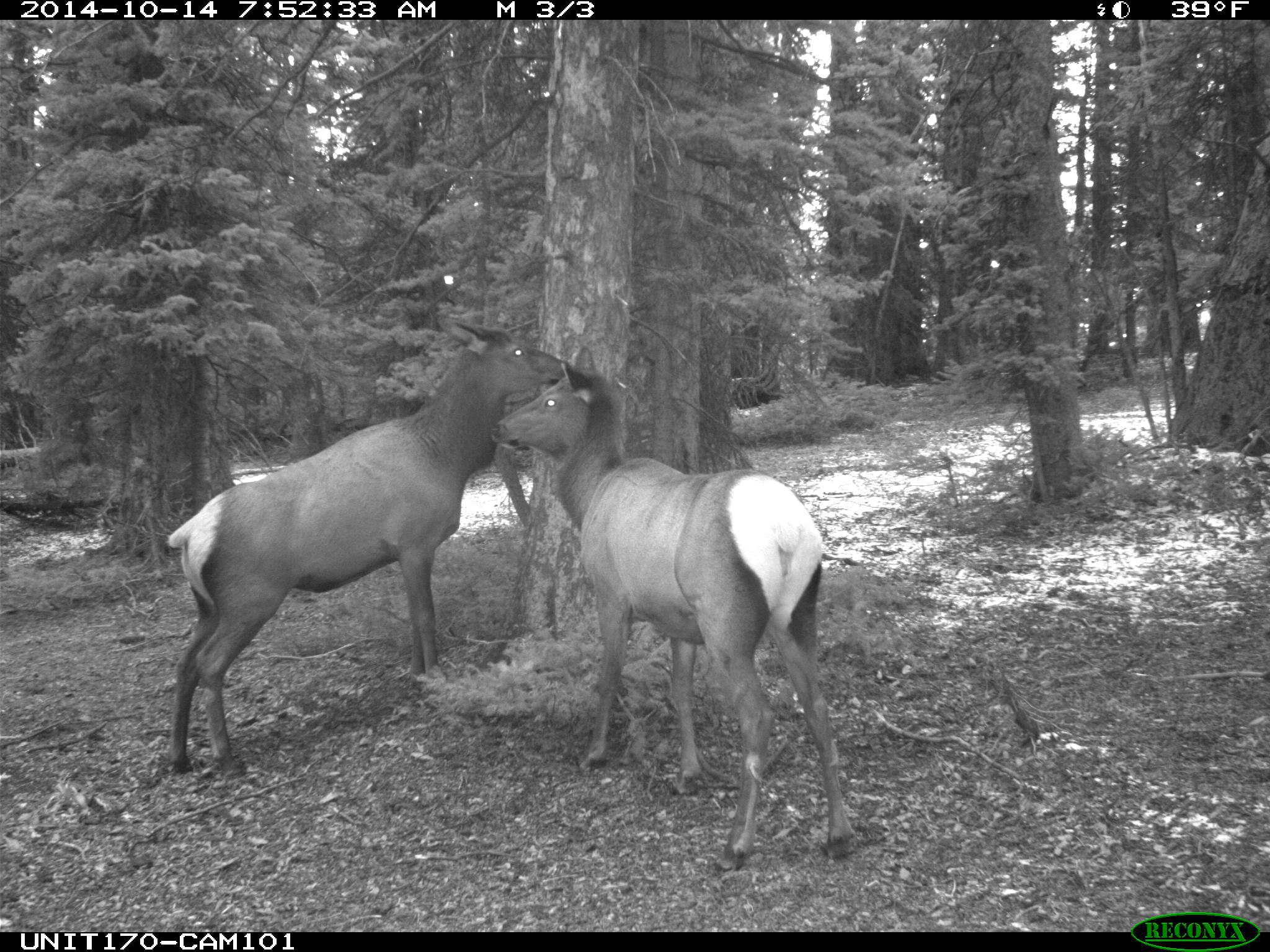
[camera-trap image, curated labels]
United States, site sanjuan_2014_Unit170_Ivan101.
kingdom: Animalia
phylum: Chordata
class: Mammalia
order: Artiodactyla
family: Cervidae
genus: Cervus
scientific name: Cervus elaphus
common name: red deer